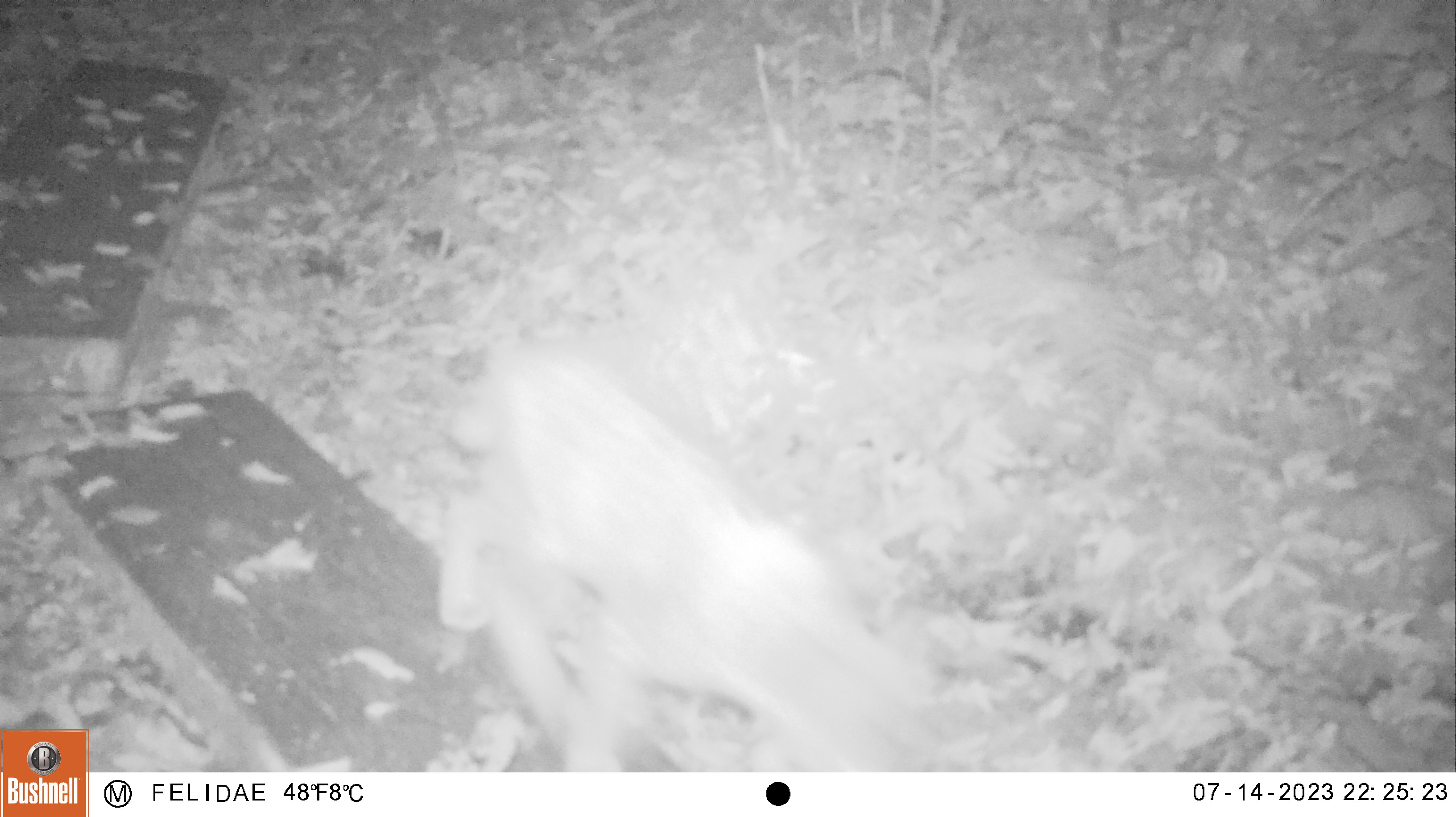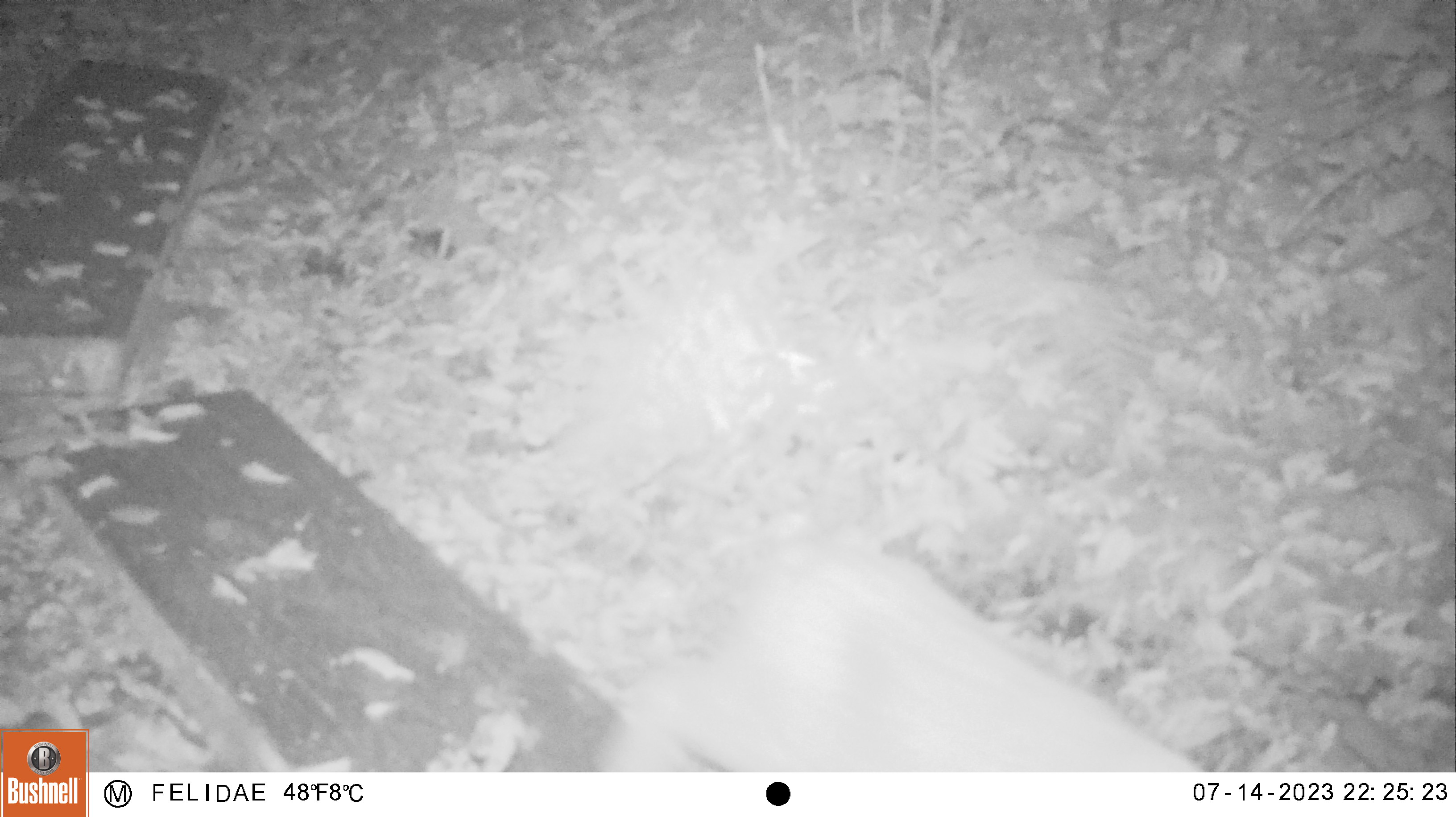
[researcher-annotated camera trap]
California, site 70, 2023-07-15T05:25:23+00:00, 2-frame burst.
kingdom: Animalia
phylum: Chordata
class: Mammalia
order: Carnivora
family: Felidae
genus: Lynx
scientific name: Lynx rufus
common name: bobcat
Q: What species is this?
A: Bobcat (Lynx rufus).